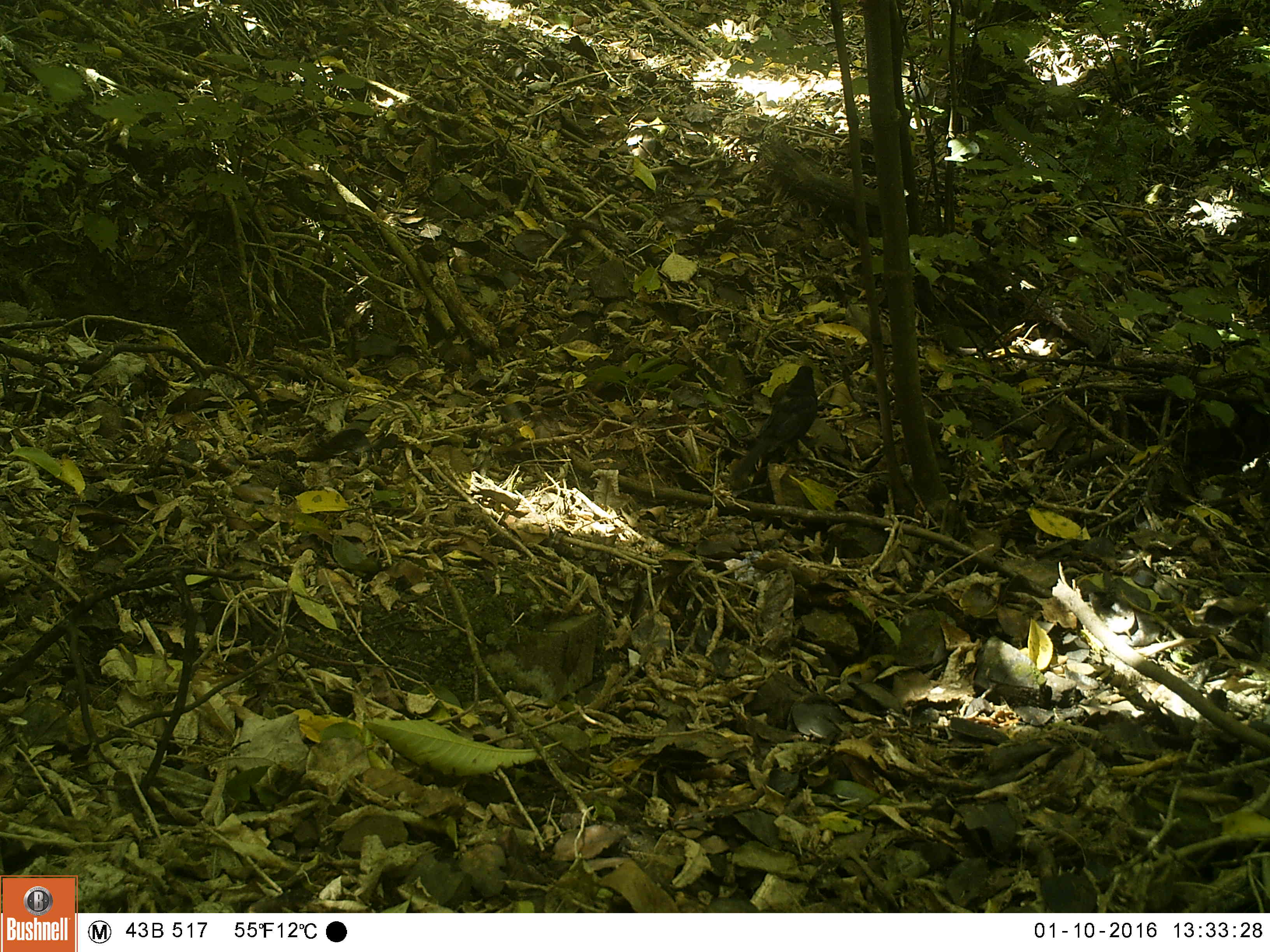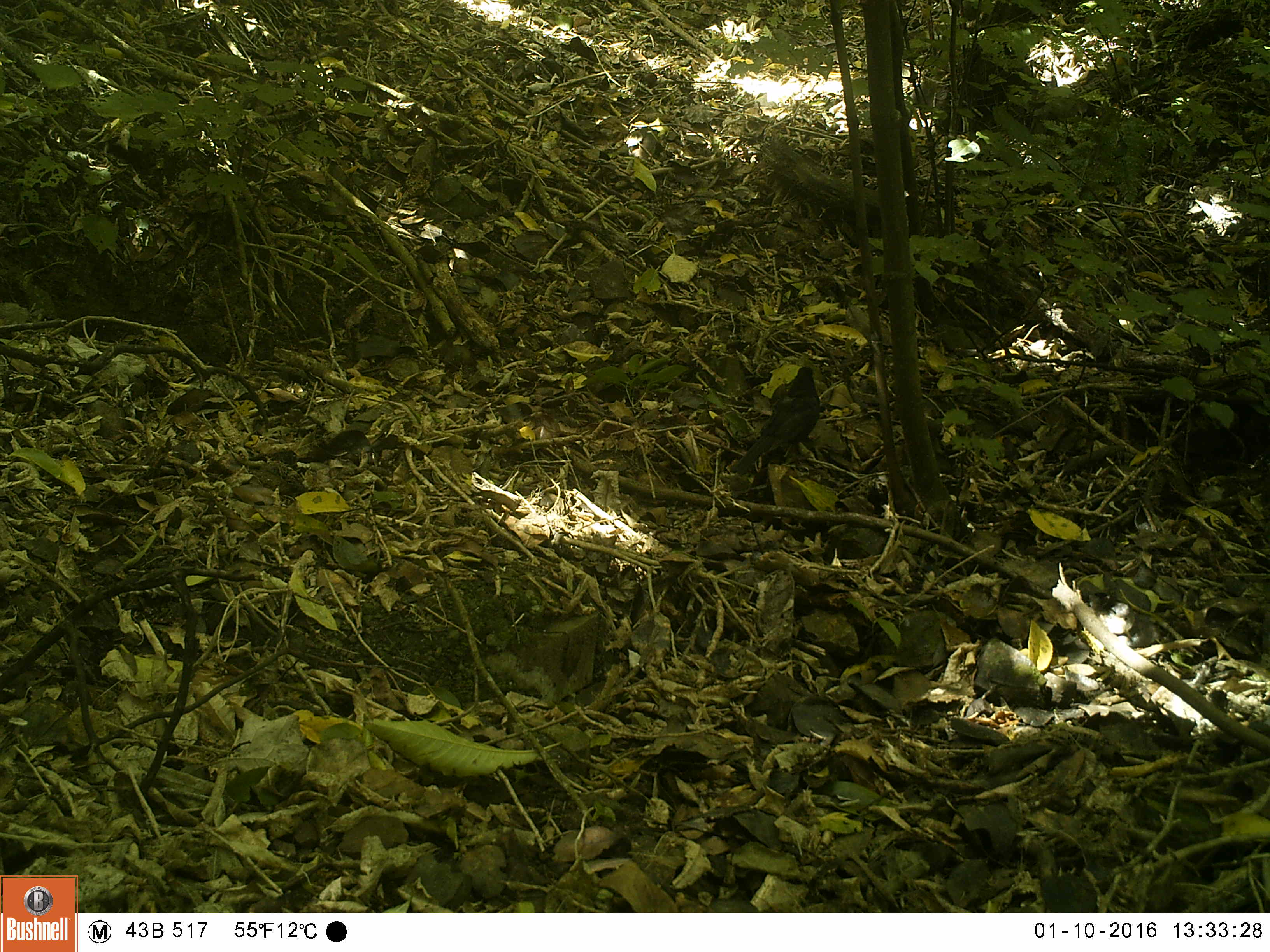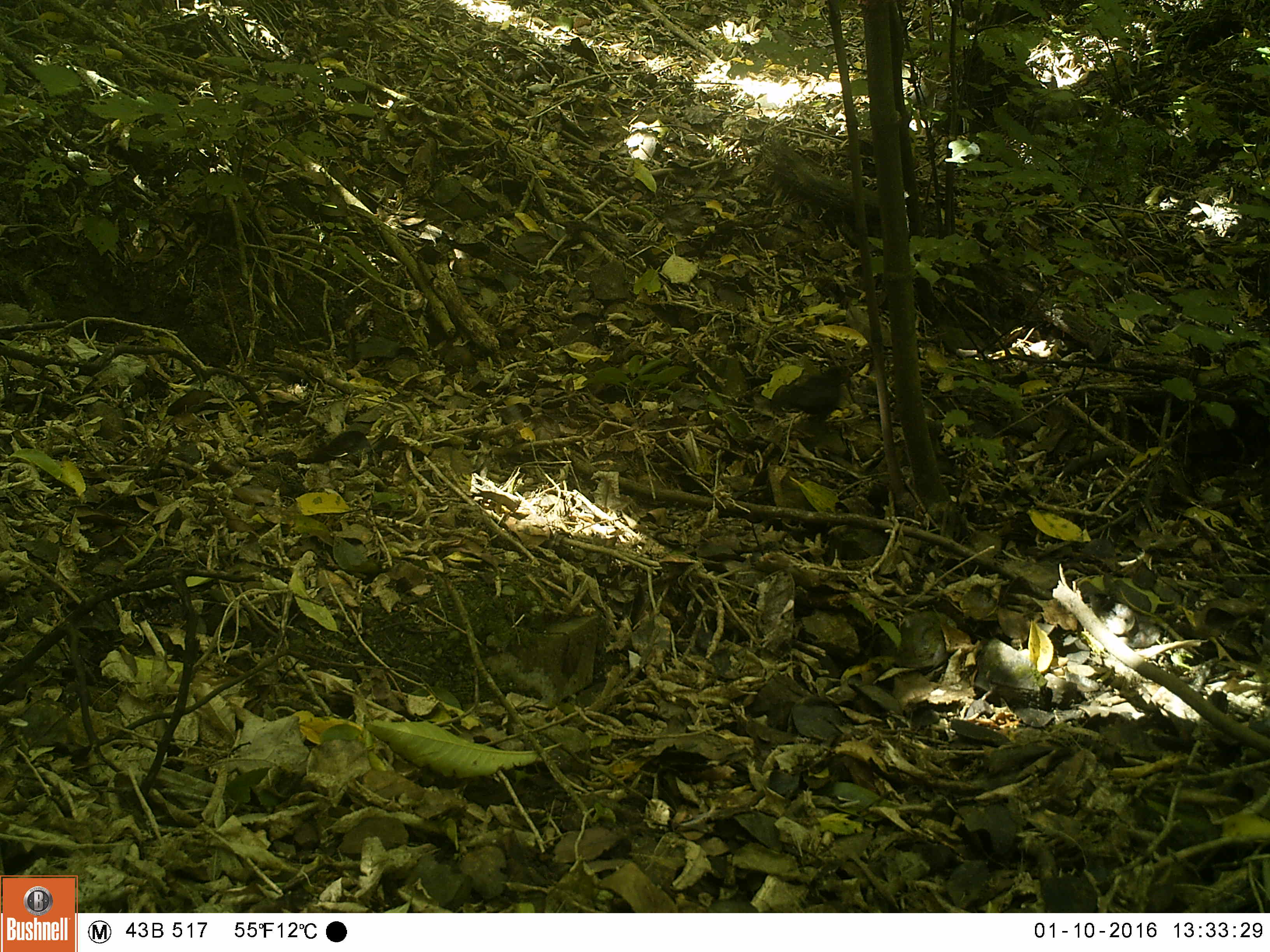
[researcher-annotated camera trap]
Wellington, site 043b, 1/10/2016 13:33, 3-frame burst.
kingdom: Animalia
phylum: Chordata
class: Aves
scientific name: Aves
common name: bird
Bird (Aves).